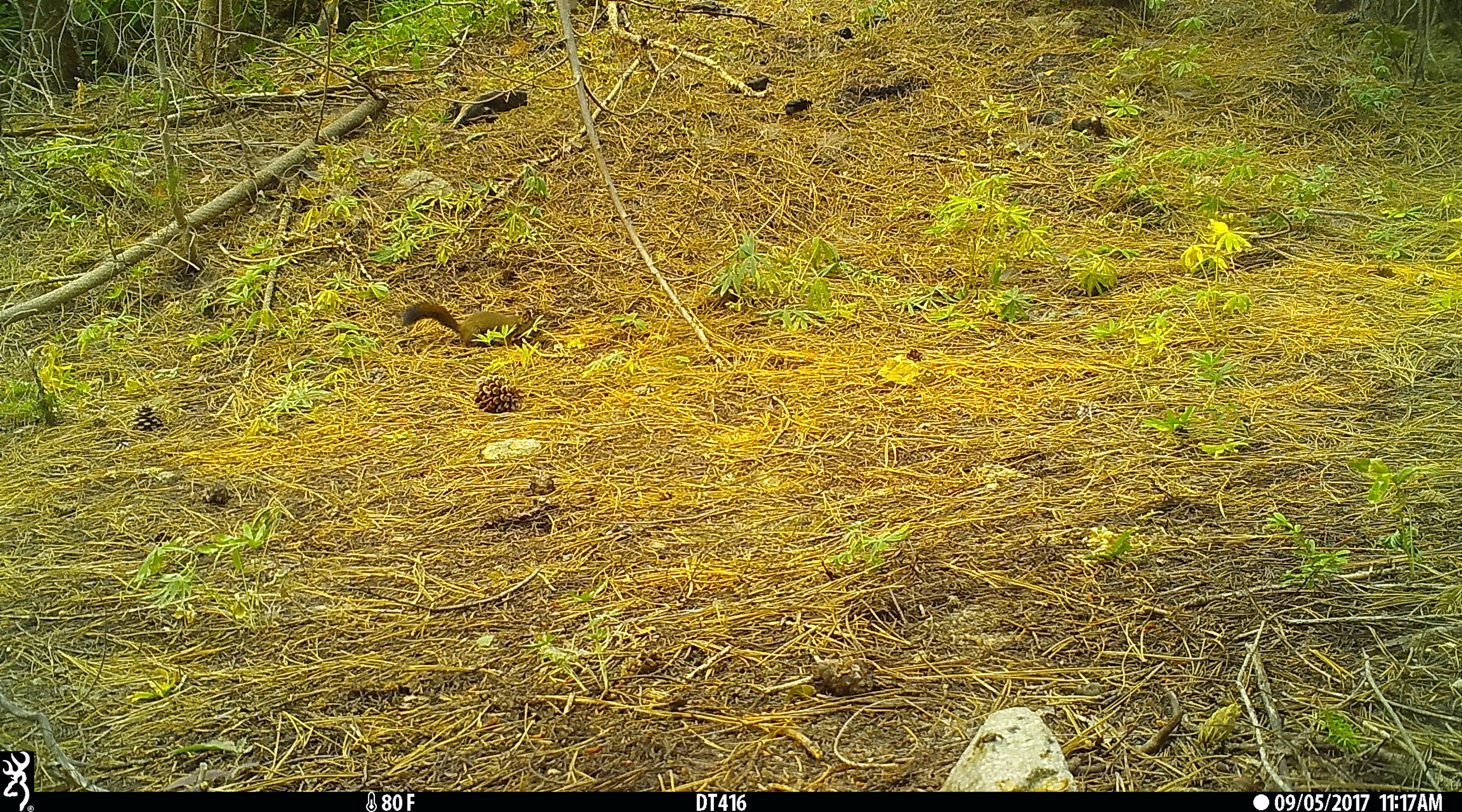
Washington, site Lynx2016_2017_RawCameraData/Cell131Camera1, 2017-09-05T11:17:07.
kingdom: Animalia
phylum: Chordata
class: Mammalia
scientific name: Mammalia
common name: small mammal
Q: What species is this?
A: Small mammal (Mammalia).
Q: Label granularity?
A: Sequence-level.